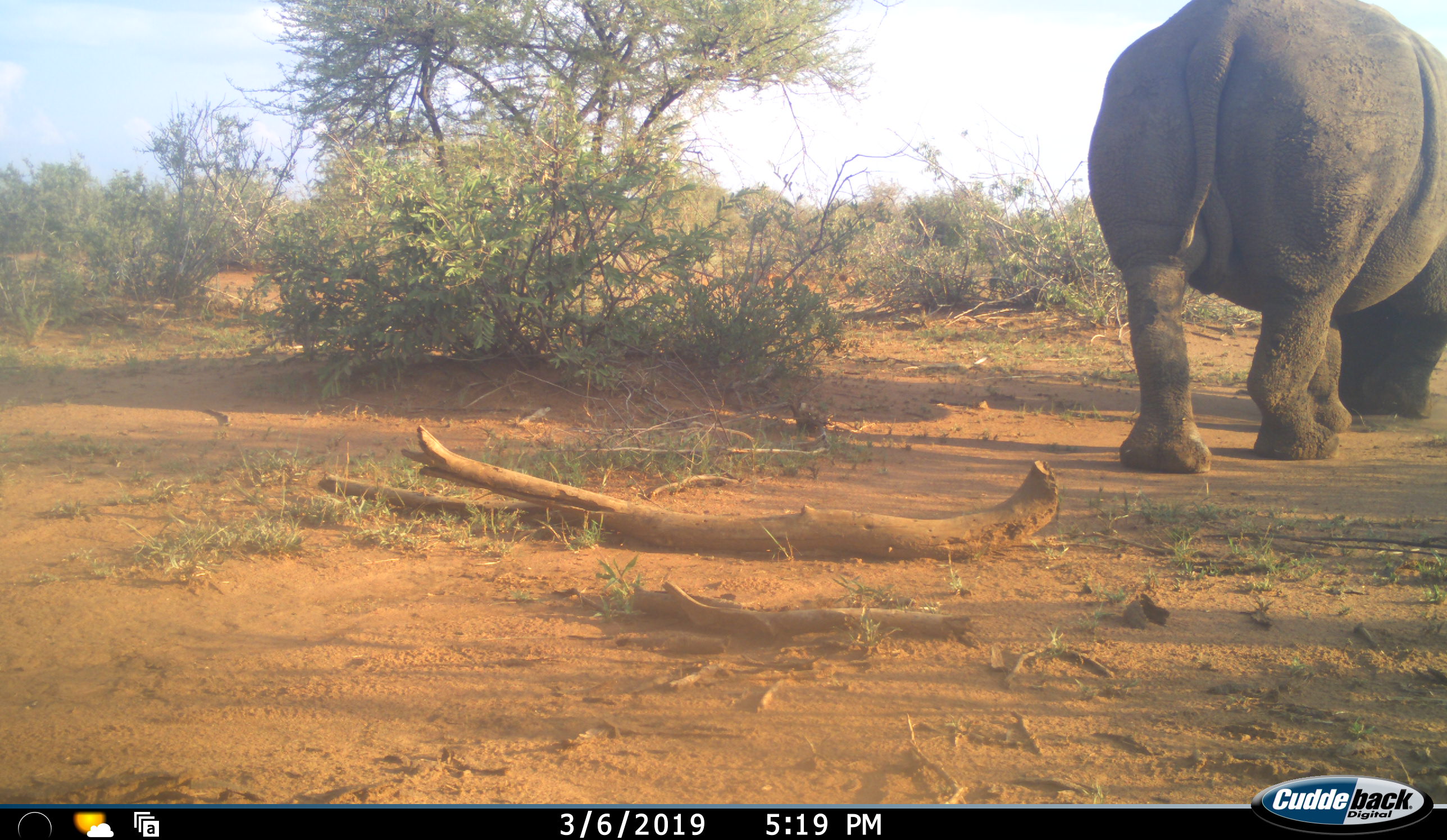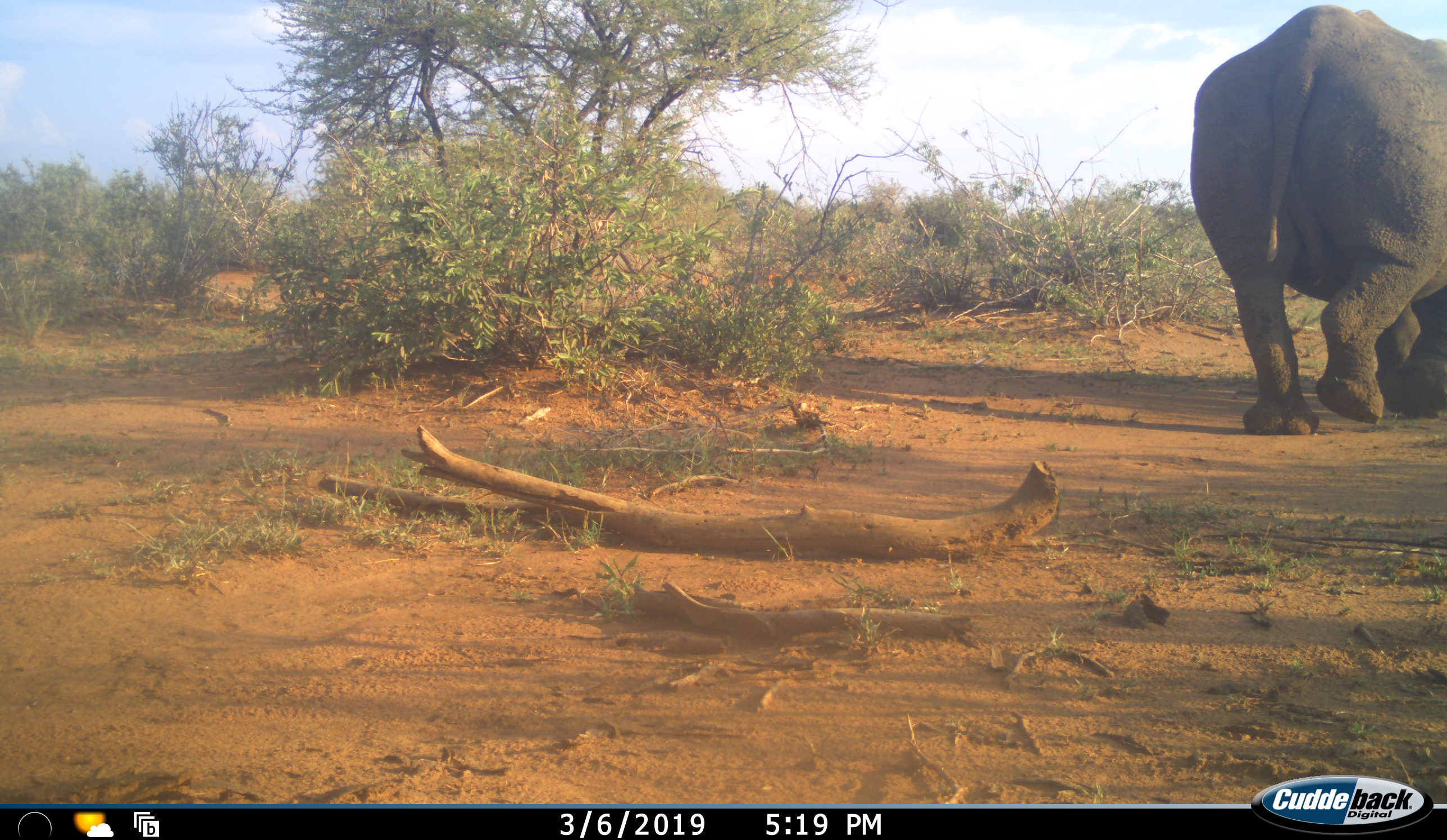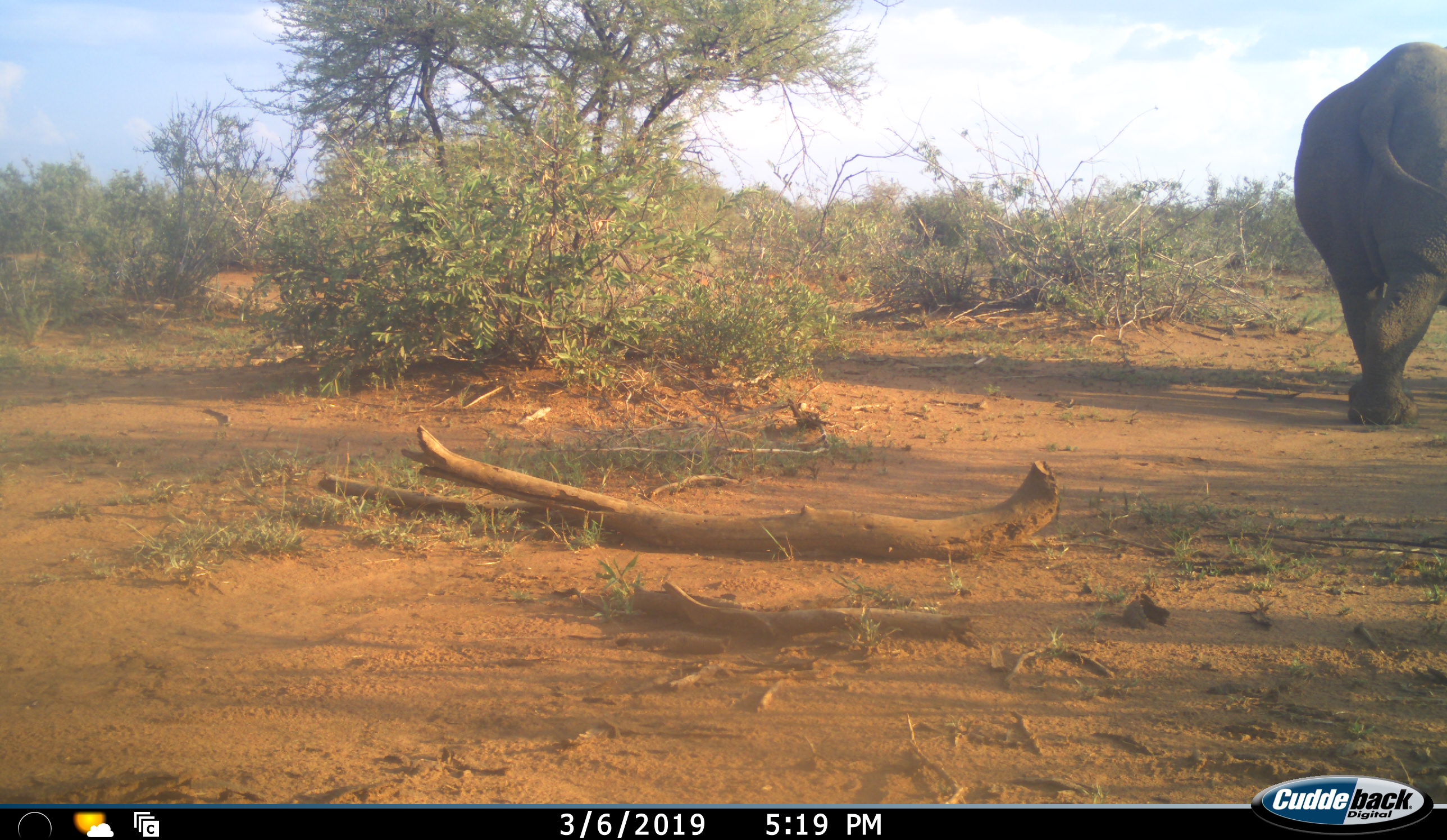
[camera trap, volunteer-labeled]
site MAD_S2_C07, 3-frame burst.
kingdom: Animalia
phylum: Chordata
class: Mammalia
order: Perissodactyla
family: Rhinocerotidae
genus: Diceros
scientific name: Diceros bicornis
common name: black rhinoceros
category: rhinocerosblack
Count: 1.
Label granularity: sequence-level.